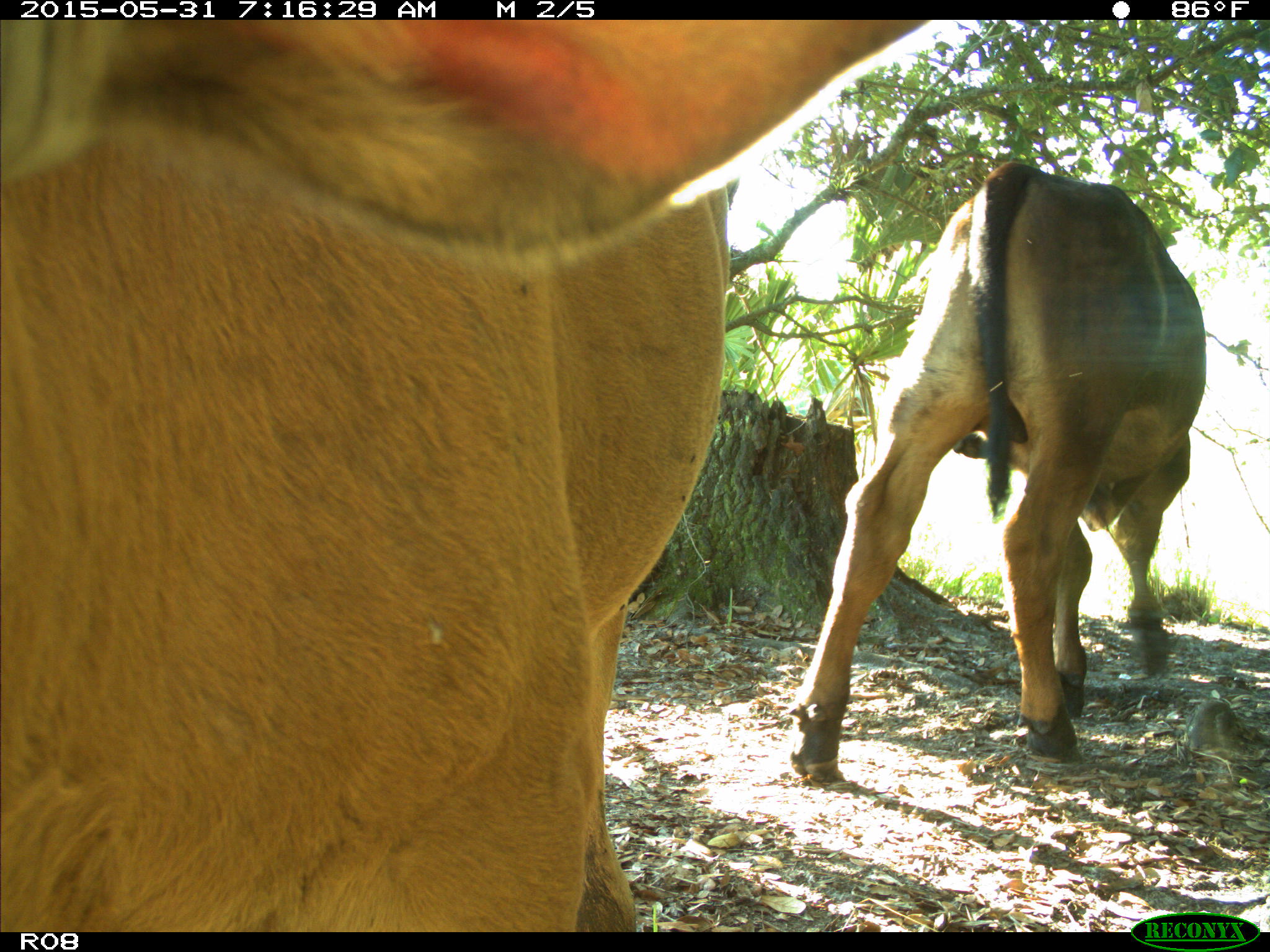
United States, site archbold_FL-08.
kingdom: Animalia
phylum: Chordata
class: Mammalia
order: Artiodactyla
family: Bovidae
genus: Bos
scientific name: Bos taurus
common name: domestic cow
Bos taurus (domestic cow).